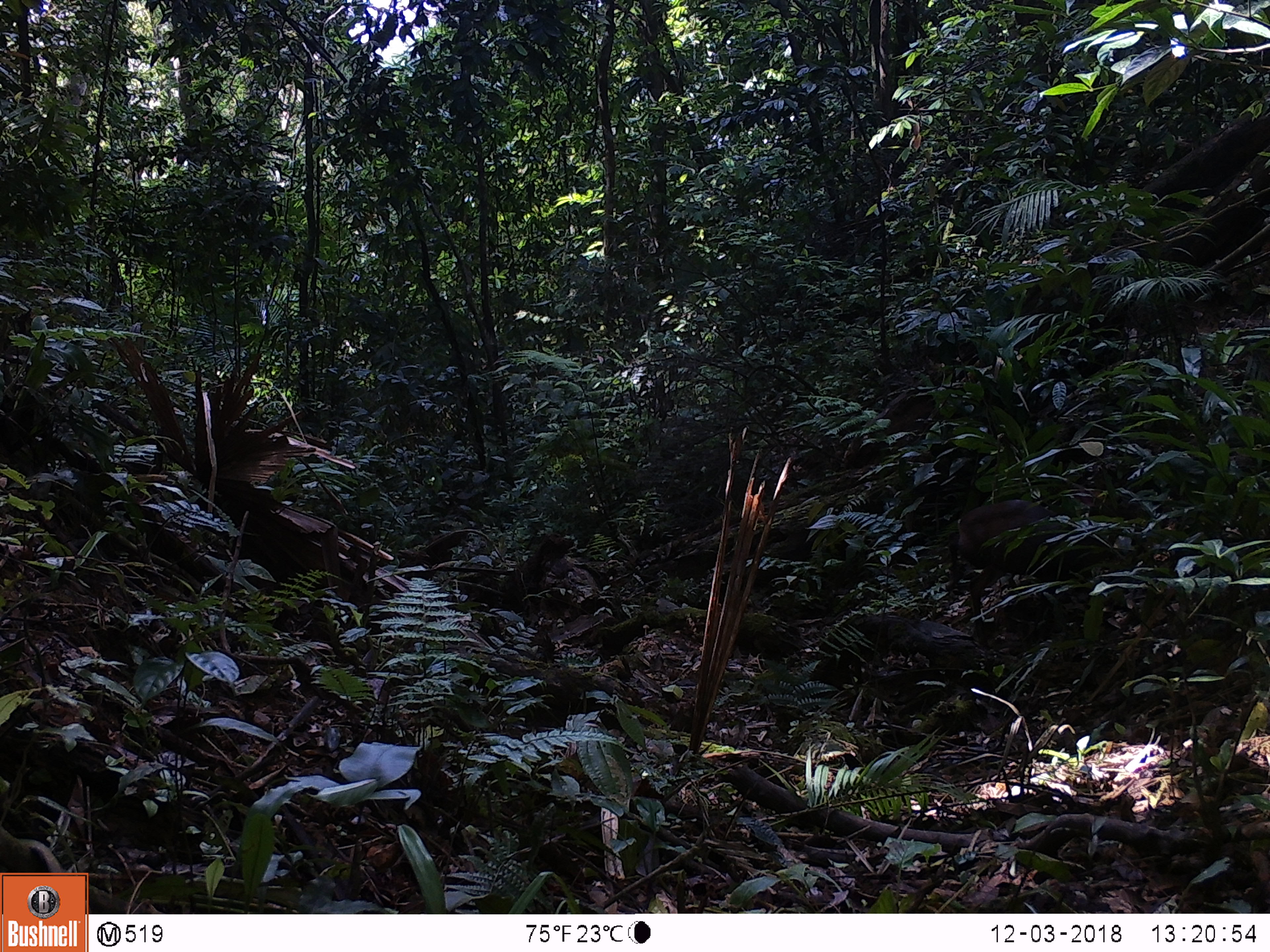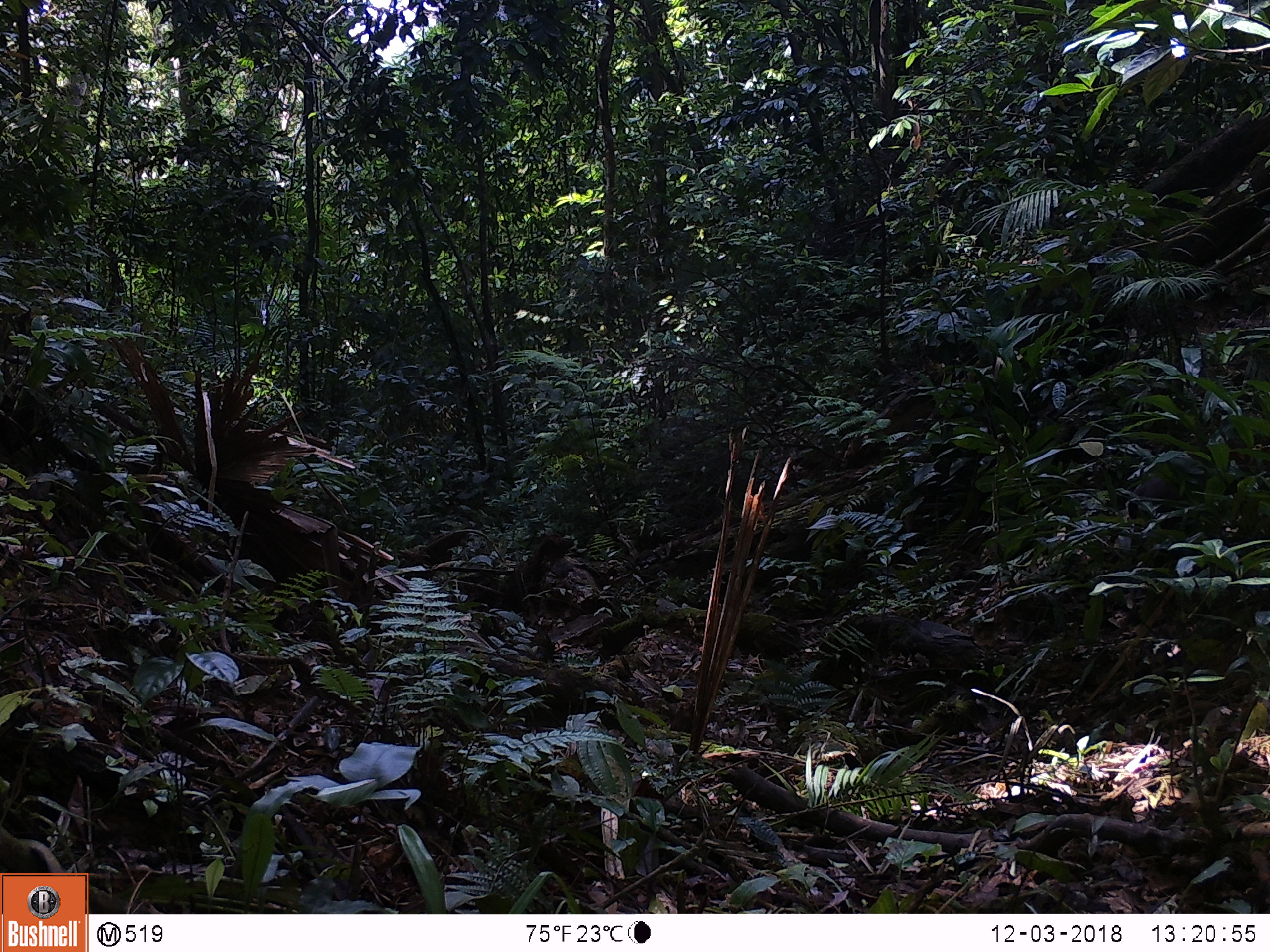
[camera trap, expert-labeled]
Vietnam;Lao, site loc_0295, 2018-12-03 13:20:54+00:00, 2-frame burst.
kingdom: Animalia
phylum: Chordata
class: Mammalia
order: Artiodactyla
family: Cervidae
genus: Muntiacus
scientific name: Muntiacus rooseveltorum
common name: roosevelt's muntjac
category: roosevelts muntjac group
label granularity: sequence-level